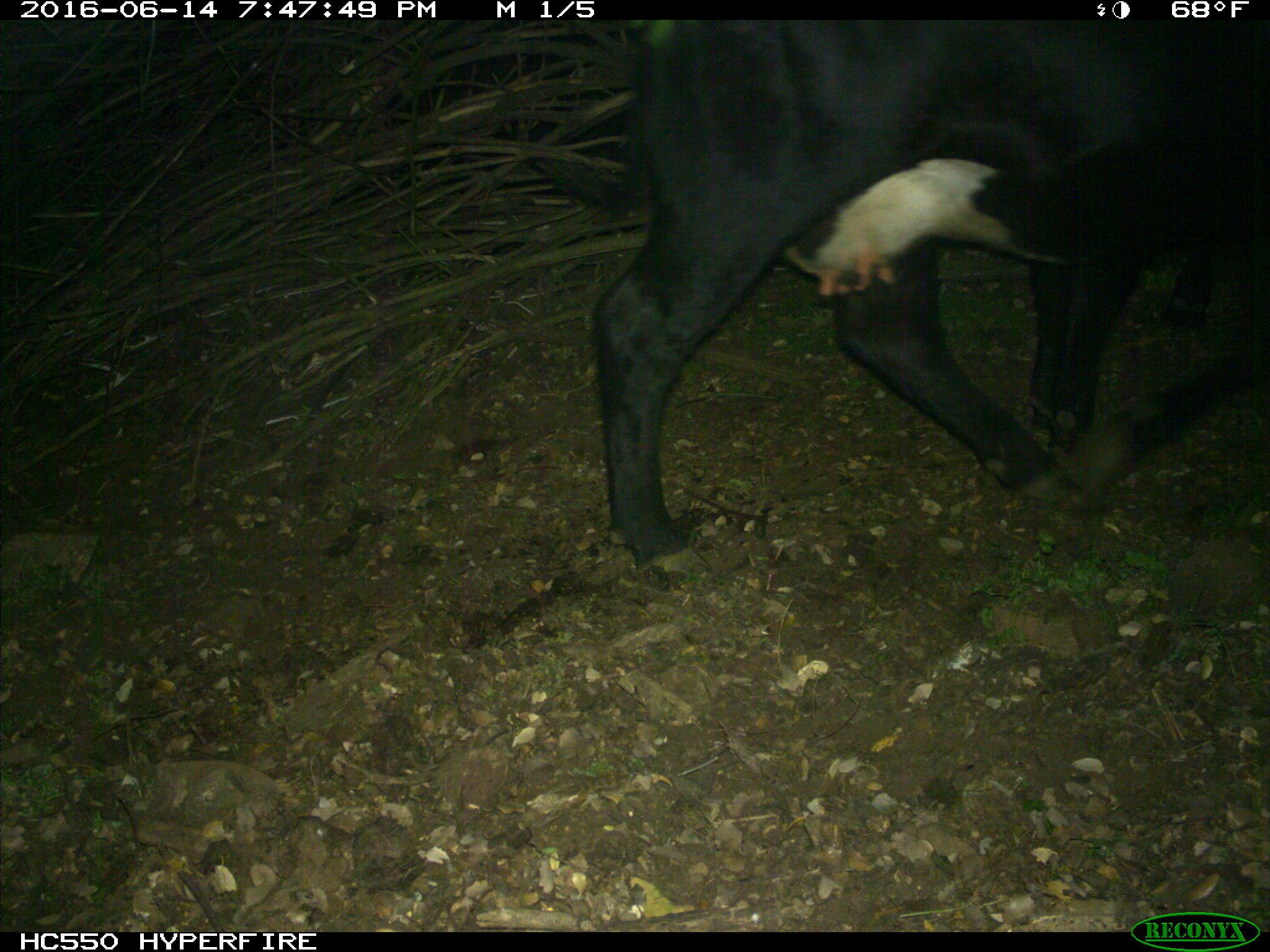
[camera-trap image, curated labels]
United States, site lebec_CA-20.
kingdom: Animalia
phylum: Chordata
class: Mammalia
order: Artiodactyla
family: Bovidae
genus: Bos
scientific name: Bos taurus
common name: domestic cow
Bos taurus (domestic cow).